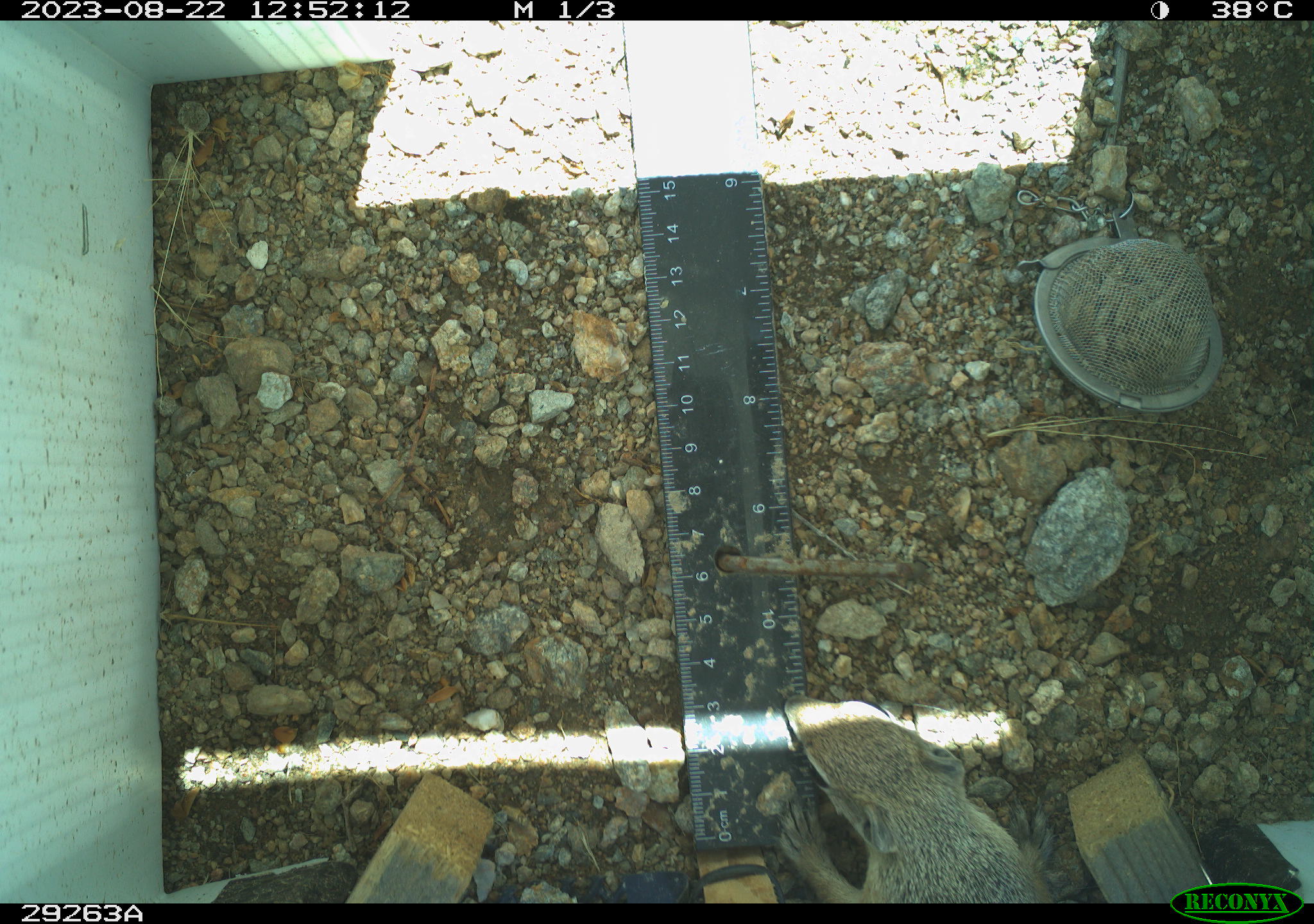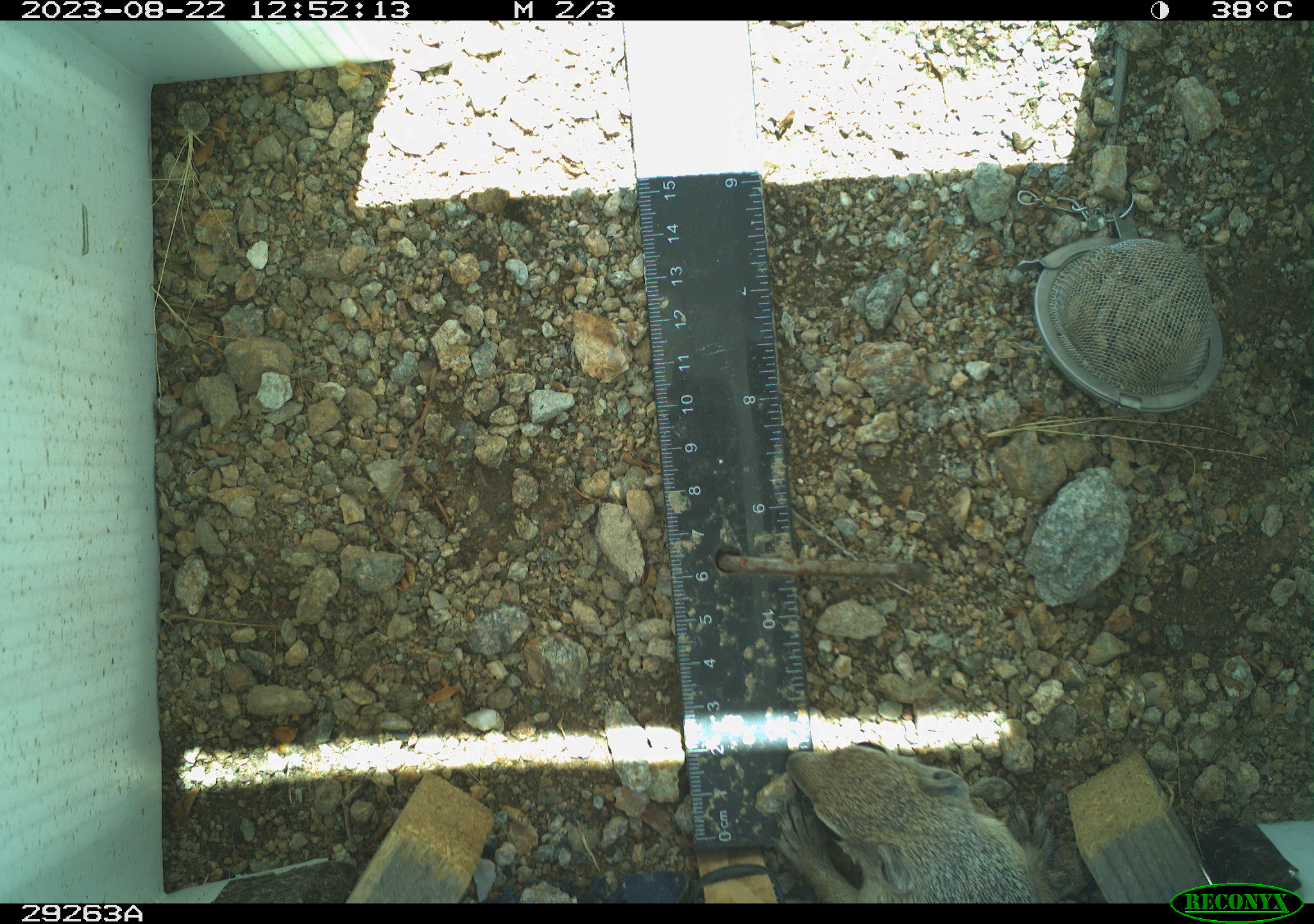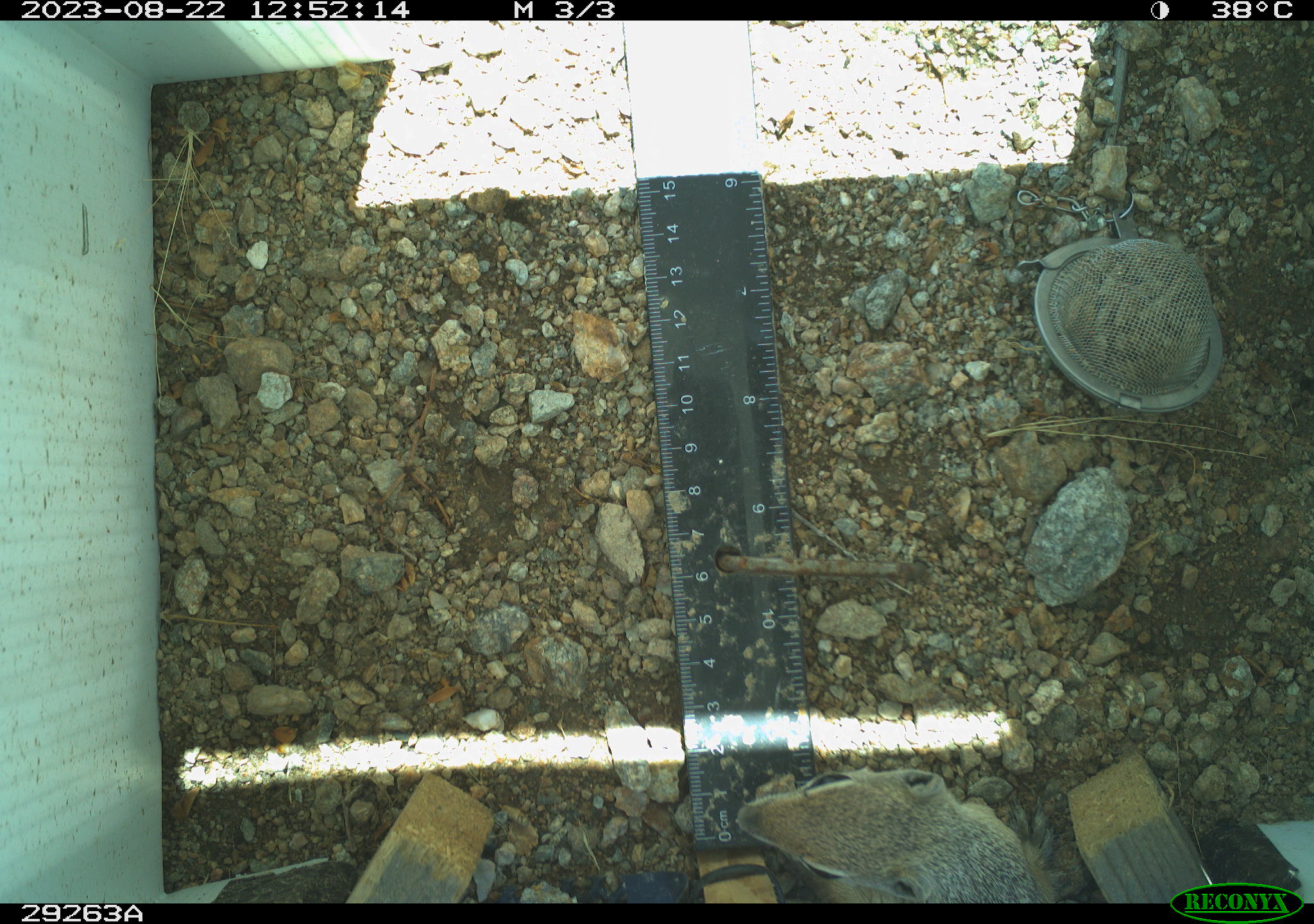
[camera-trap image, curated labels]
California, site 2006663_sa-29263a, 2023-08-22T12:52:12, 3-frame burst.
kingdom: Animalia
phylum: Chordata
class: Mammalia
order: Rodentia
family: Sciuridae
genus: Ammospermophilus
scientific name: Ammospermophilus leucurus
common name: white-tailed antelope squirrel